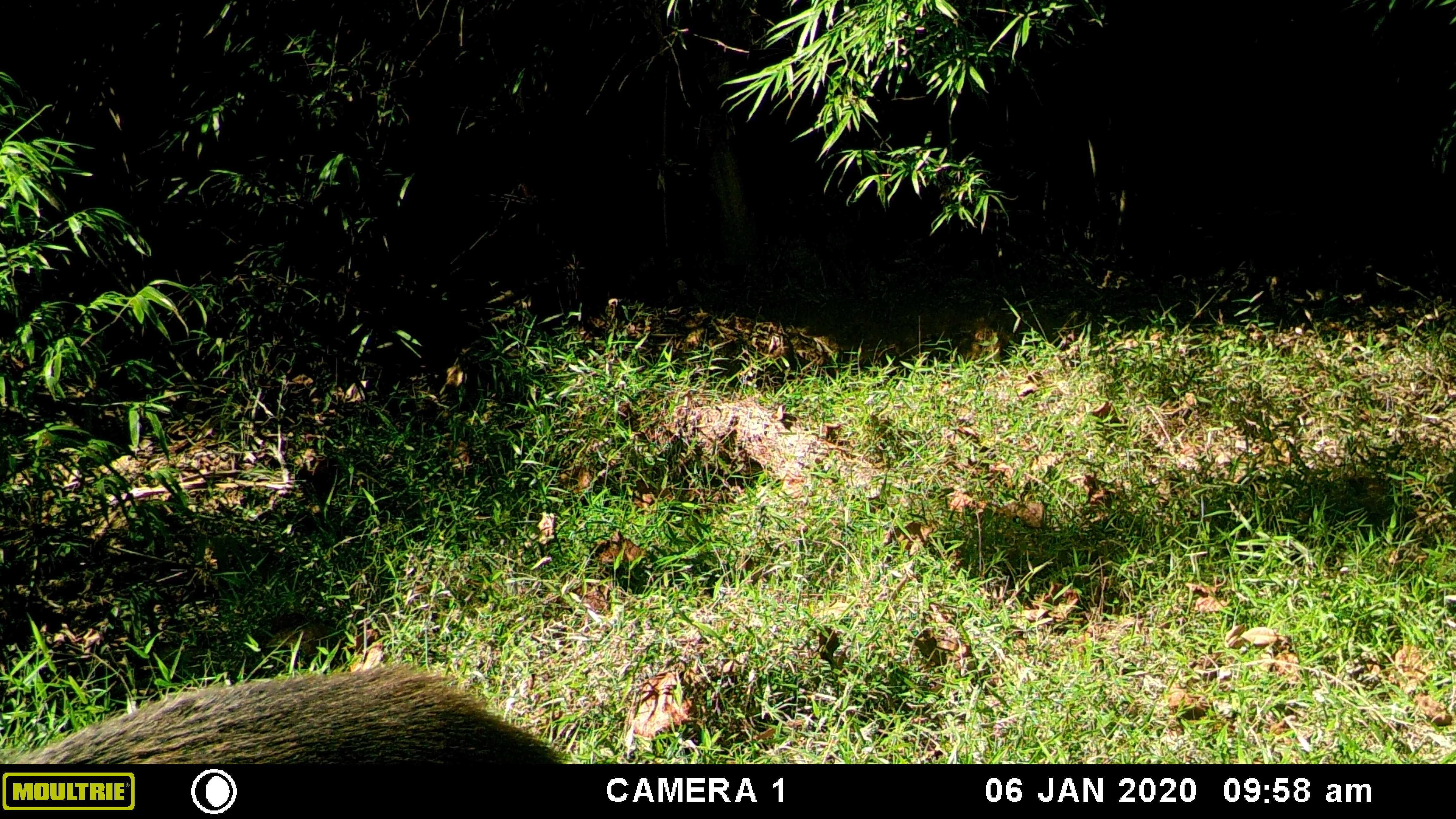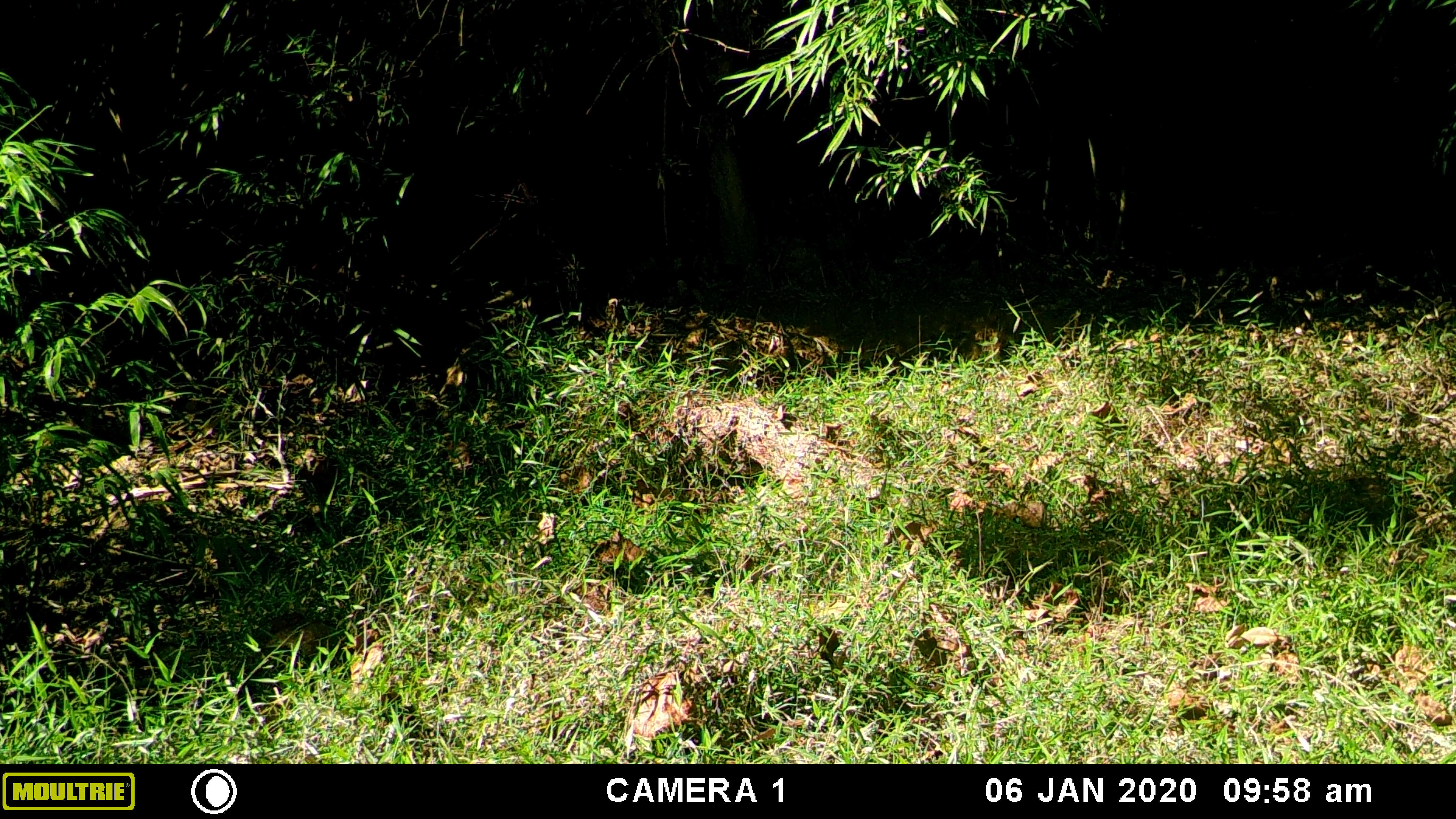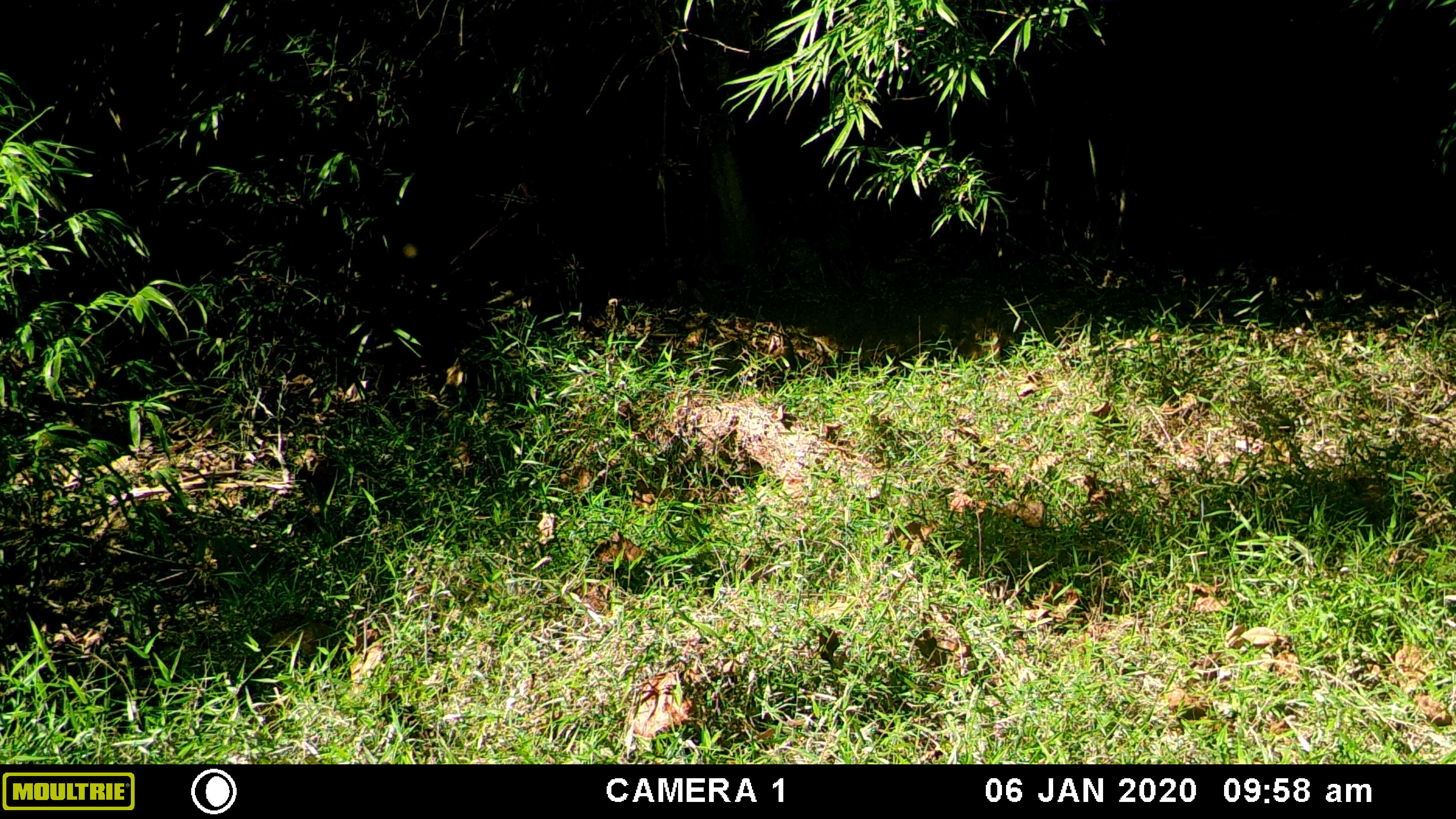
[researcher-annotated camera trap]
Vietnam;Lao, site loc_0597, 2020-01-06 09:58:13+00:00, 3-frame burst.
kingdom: Animalia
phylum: Chordata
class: Mammalia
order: Artiodactyla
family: Suidae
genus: Sus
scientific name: Sus scrofa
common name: eurasian wild pig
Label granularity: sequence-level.